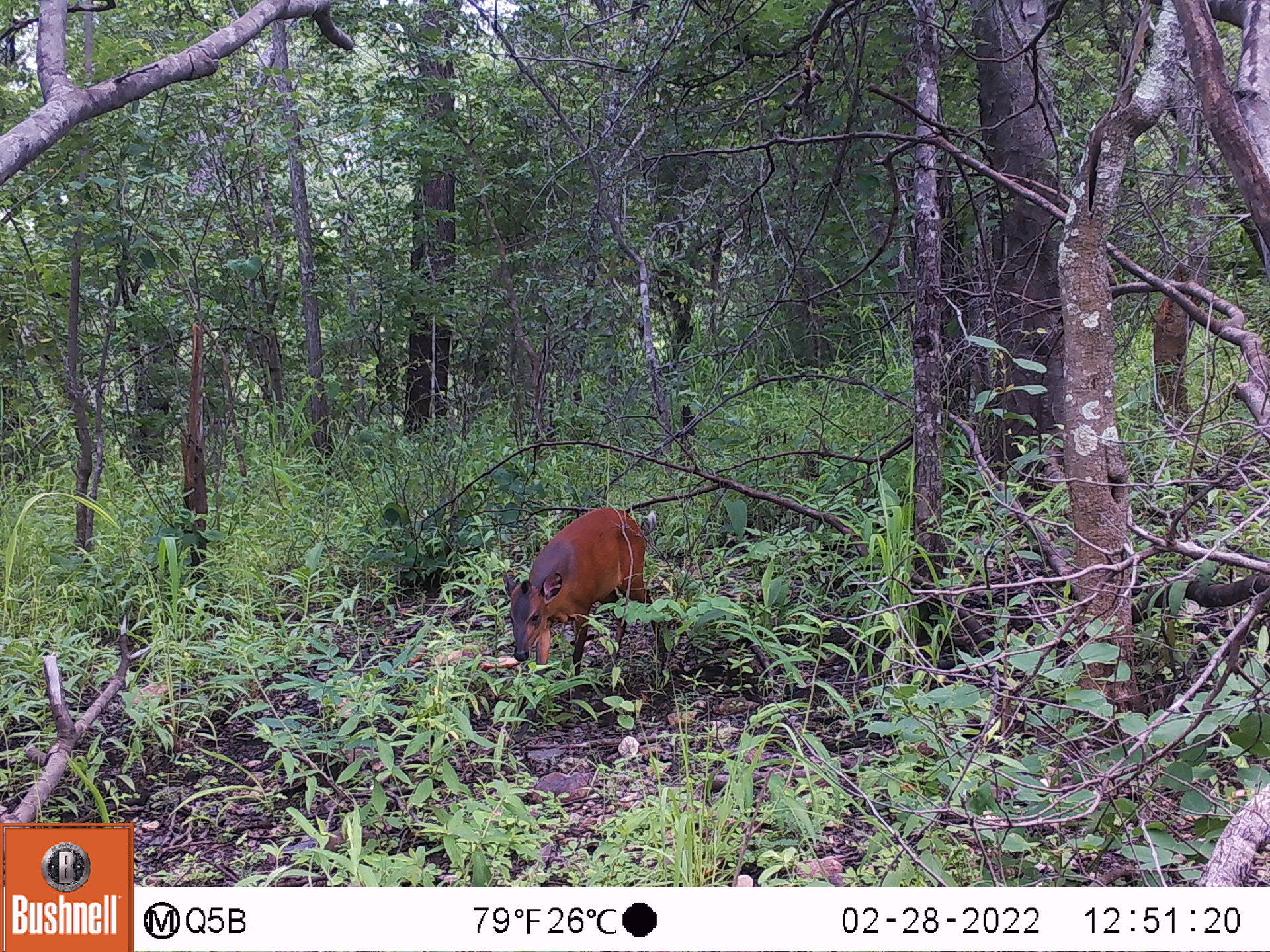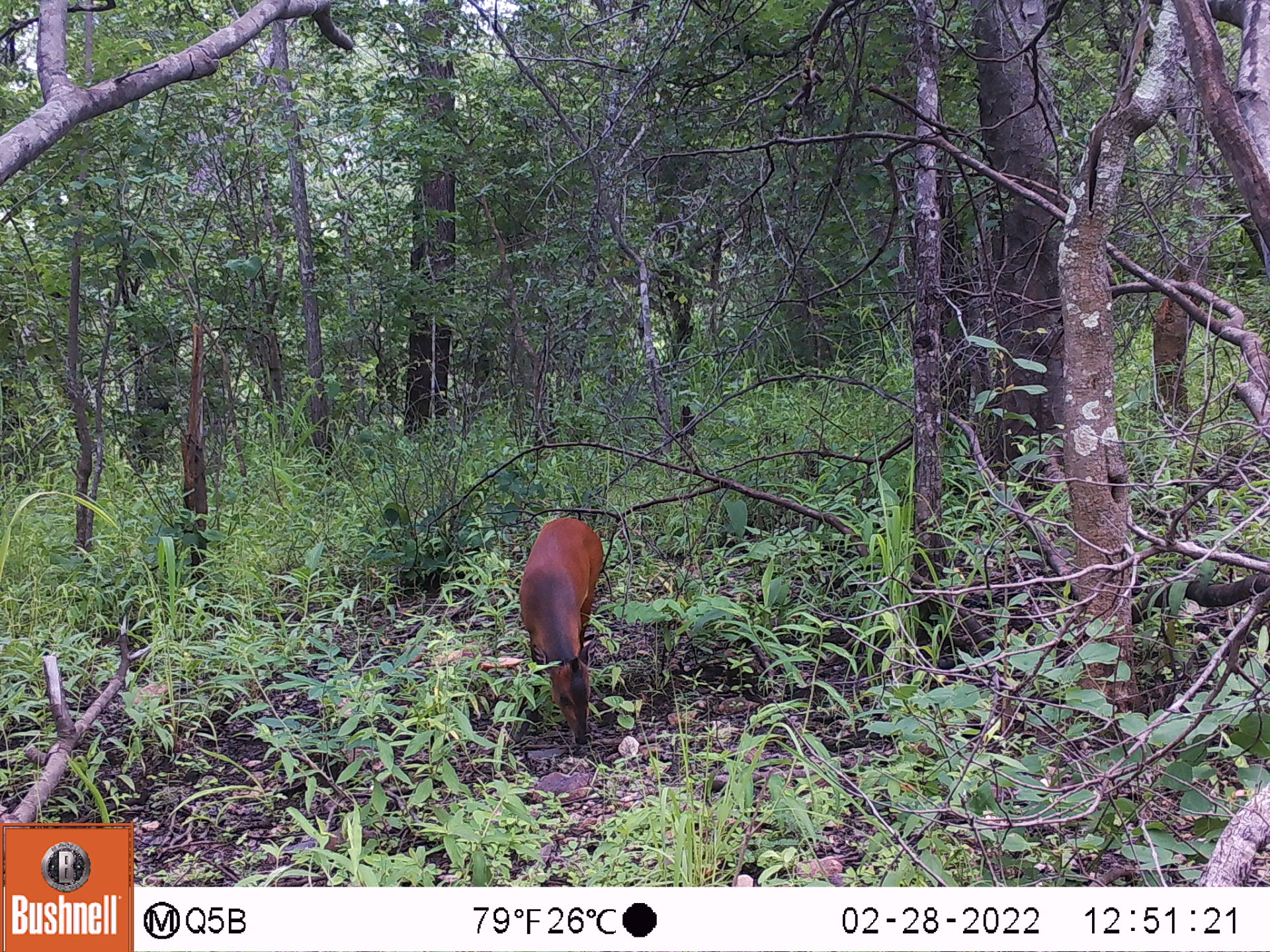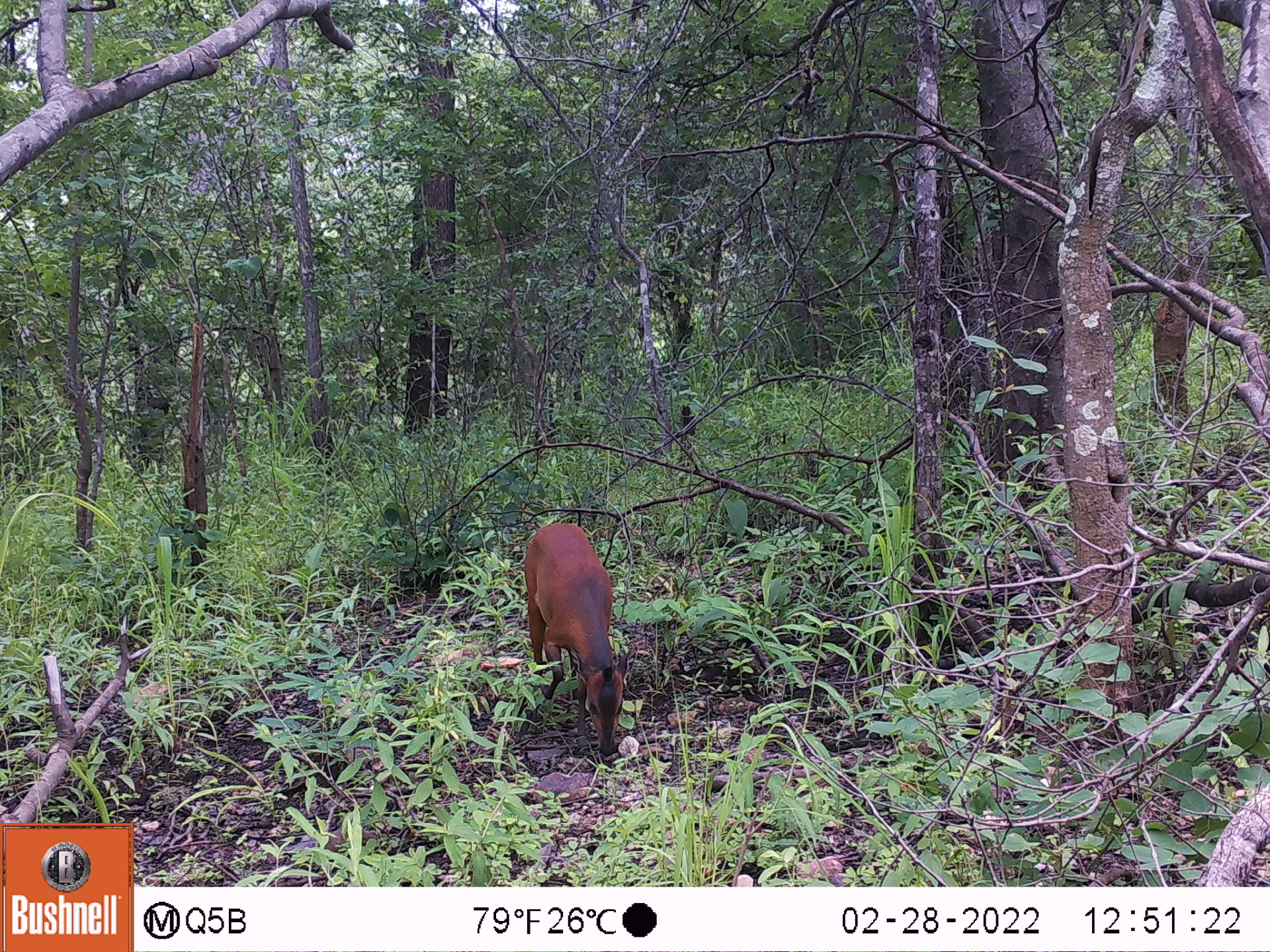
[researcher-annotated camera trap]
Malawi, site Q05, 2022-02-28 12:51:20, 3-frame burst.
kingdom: Animalia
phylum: Chordata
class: Mammalia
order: Artiodactyla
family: Bovidae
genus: Cephalophorus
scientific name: Cephalophorus natalensis natalensis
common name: red duiker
Red duiker (Cephalophorus natalensis natalensis), count 1.